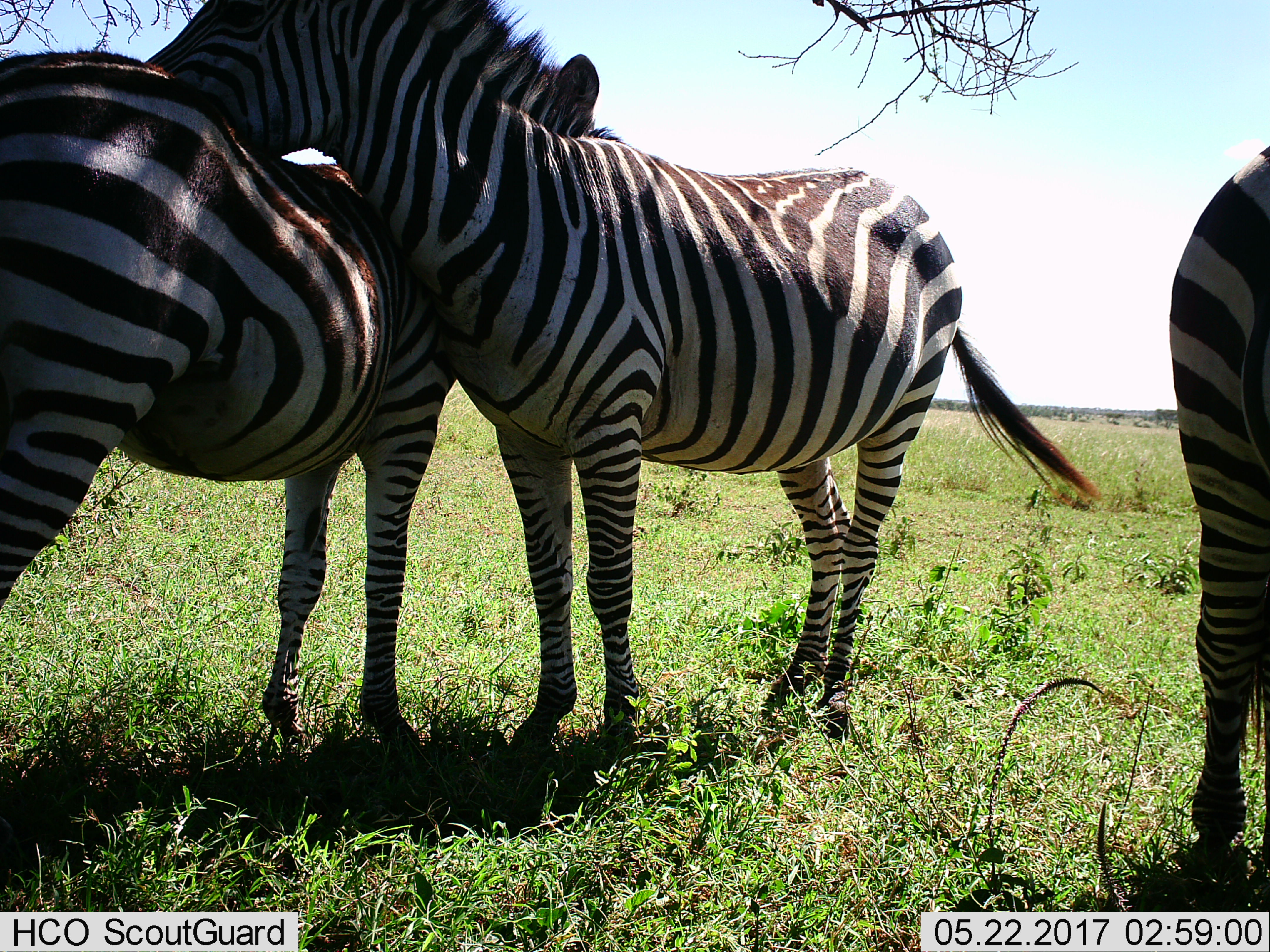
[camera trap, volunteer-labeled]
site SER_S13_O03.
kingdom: Animalia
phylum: Chordata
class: Mammalia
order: Perissodactyla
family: Equidae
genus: Equus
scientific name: Equus quagga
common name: plains zebra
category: zebraplains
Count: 3.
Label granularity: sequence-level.